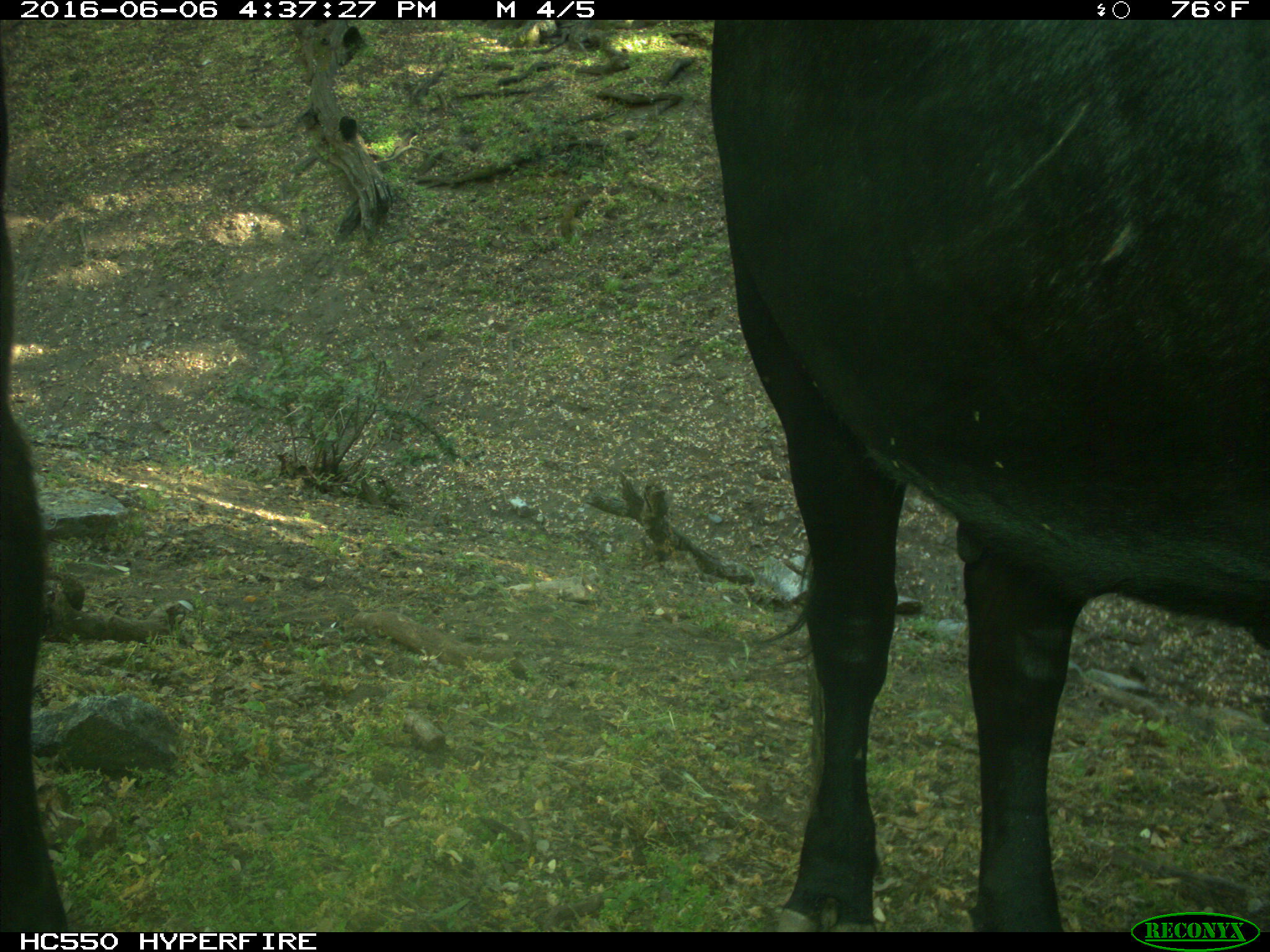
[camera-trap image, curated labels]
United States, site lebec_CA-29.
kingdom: Animalia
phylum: Chordata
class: Mammalia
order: Artiodactyla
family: Bovidae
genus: Bos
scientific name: Bos taurus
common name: domestic cow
Bos taurus (domestic cow).